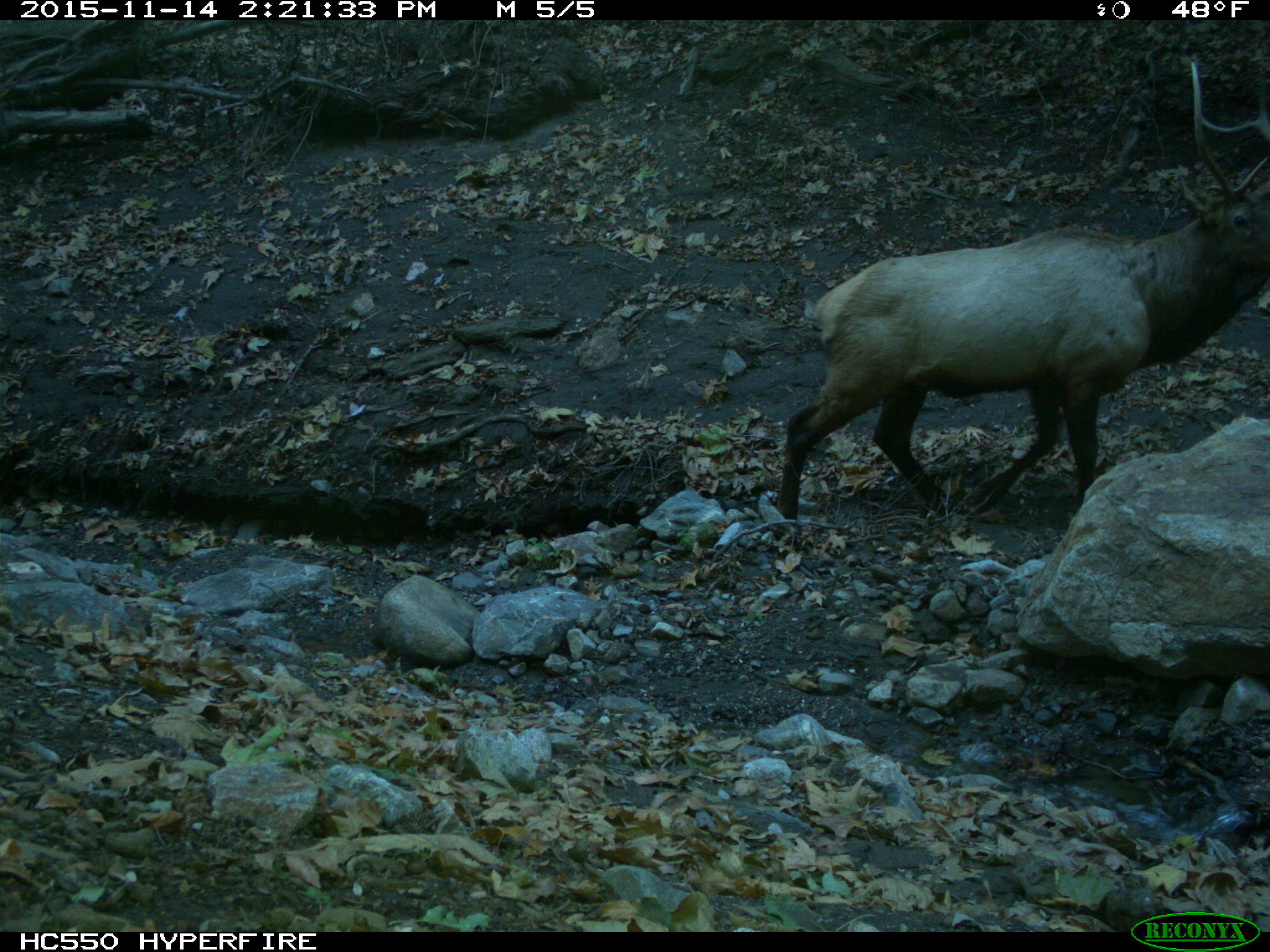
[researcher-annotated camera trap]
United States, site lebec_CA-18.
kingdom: Animalia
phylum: Chordata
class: Mammalia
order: Artiodactyla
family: Cervidae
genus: Cervus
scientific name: Cervus canadensis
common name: elk